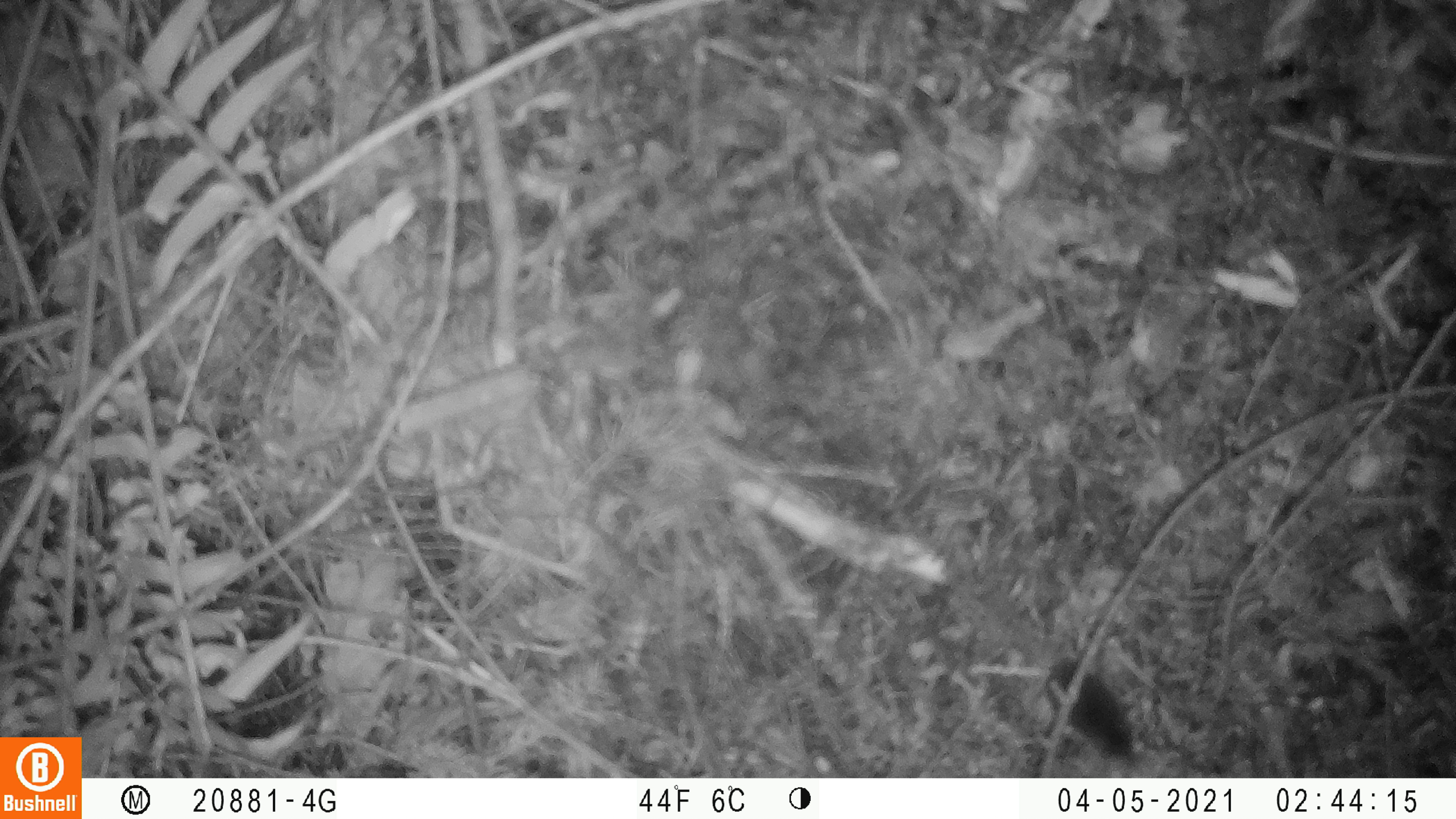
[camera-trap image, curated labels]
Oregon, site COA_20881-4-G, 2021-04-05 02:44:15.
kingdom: Animalia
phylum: Chordata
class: Mammalia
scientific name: Mammalia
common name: small mammal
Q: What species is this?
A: Small mammal (Mammalia).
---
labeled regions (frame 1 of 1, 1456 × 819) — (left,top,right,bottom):
small mammal: (939,545,1187,777)